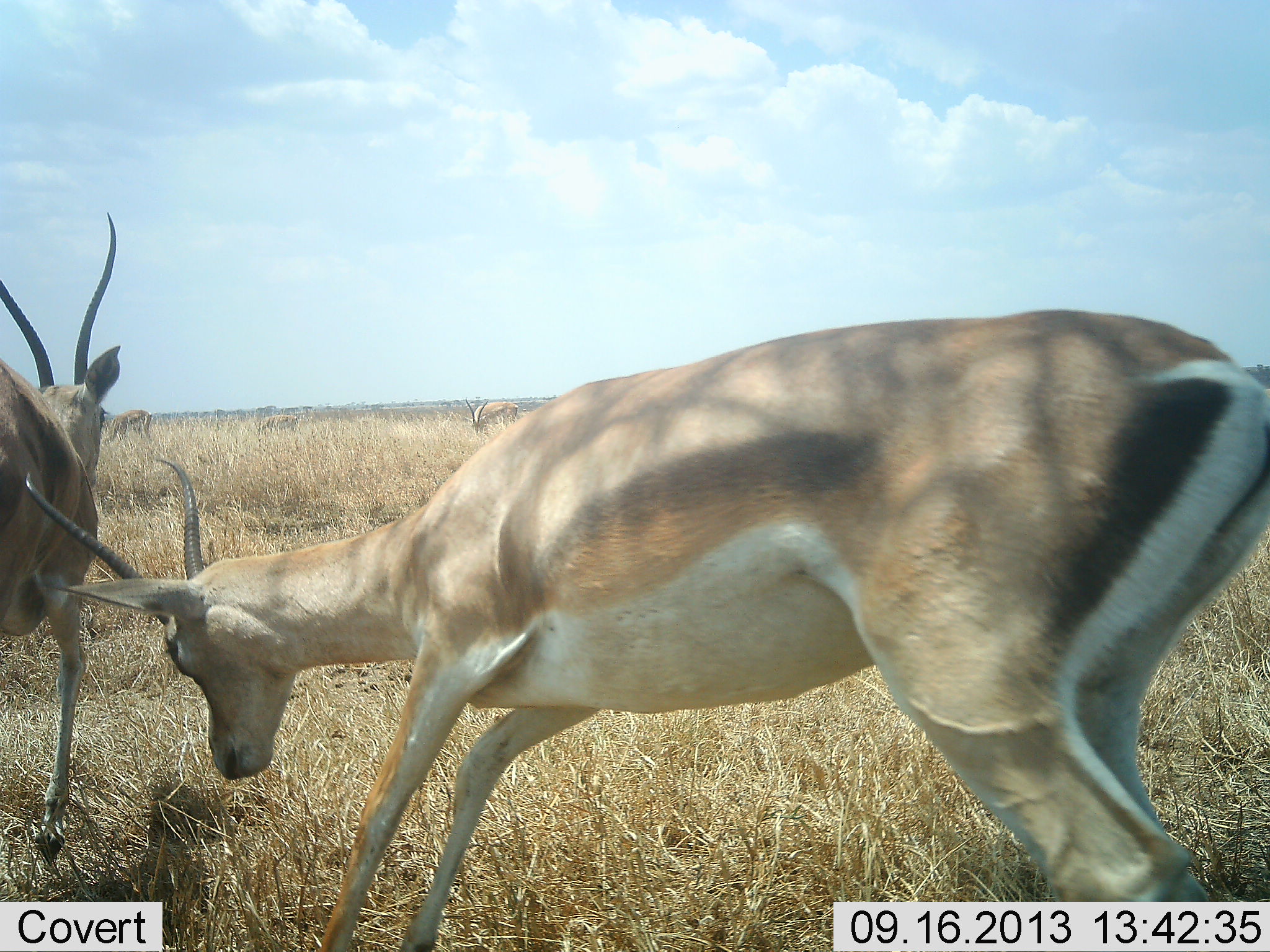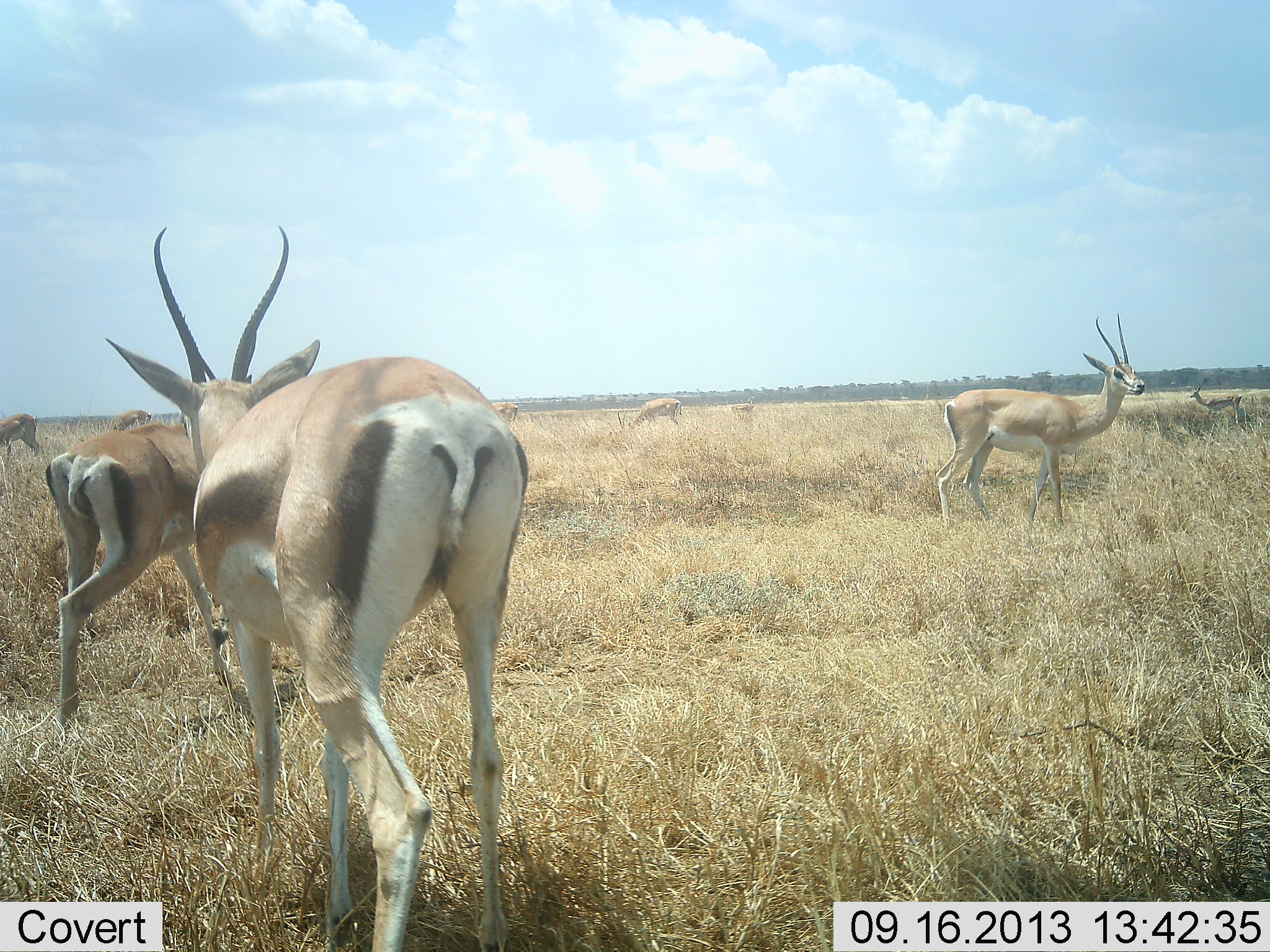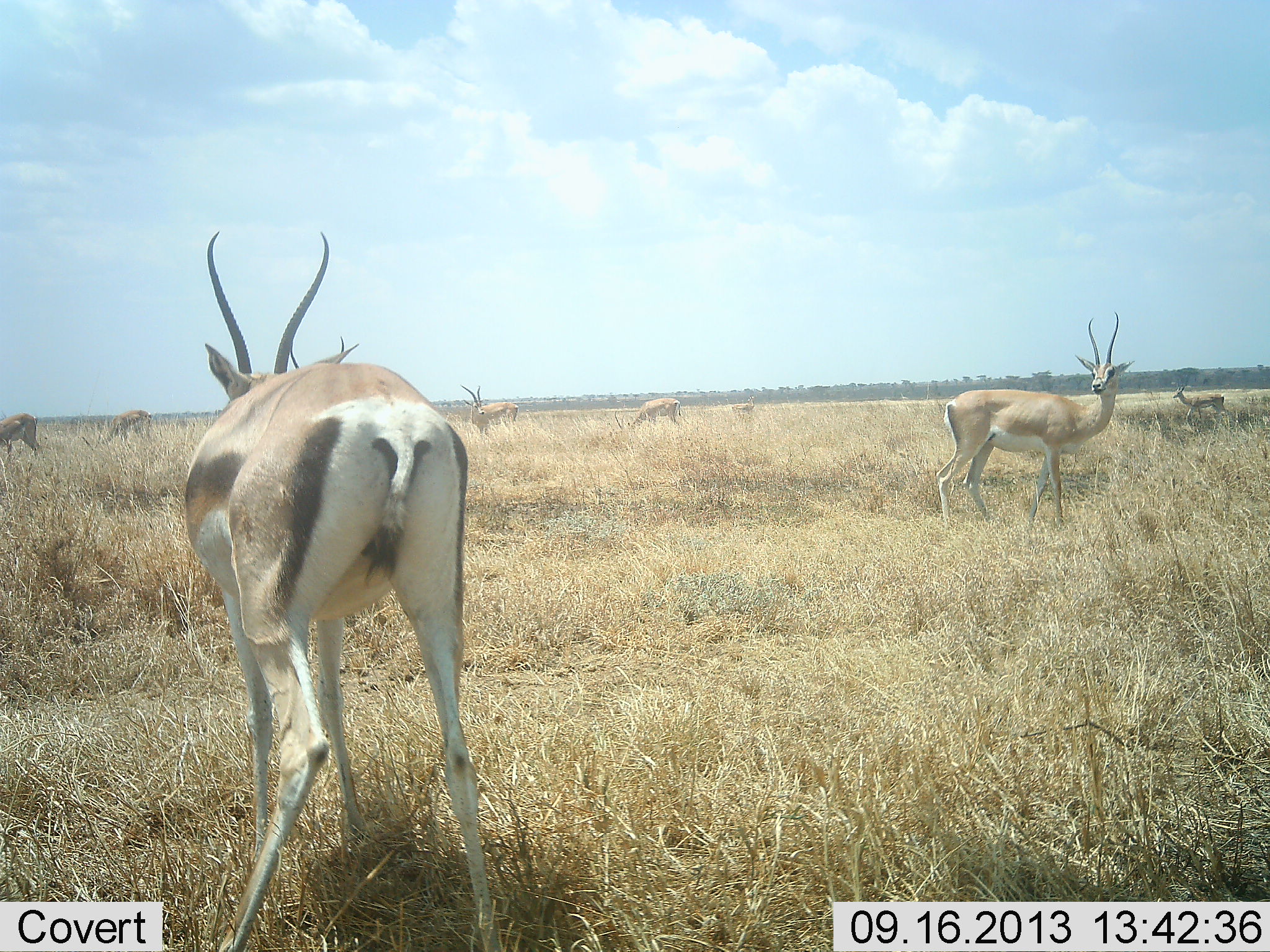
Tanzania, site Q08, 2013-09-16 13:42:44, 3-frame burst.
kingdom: Animalia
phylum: Chordata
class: Mammalia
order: Artiodactyla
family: Bovidae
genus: Nanger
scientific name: Nanger granti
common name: grant's gazelle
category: gazellegrants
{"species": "gazellegrants (grant's gazelle) (Nanger granti)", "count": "9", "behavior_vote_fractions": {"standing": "75%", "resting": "0%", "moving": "75%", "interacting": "50%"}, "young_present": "0%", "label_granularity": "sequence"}